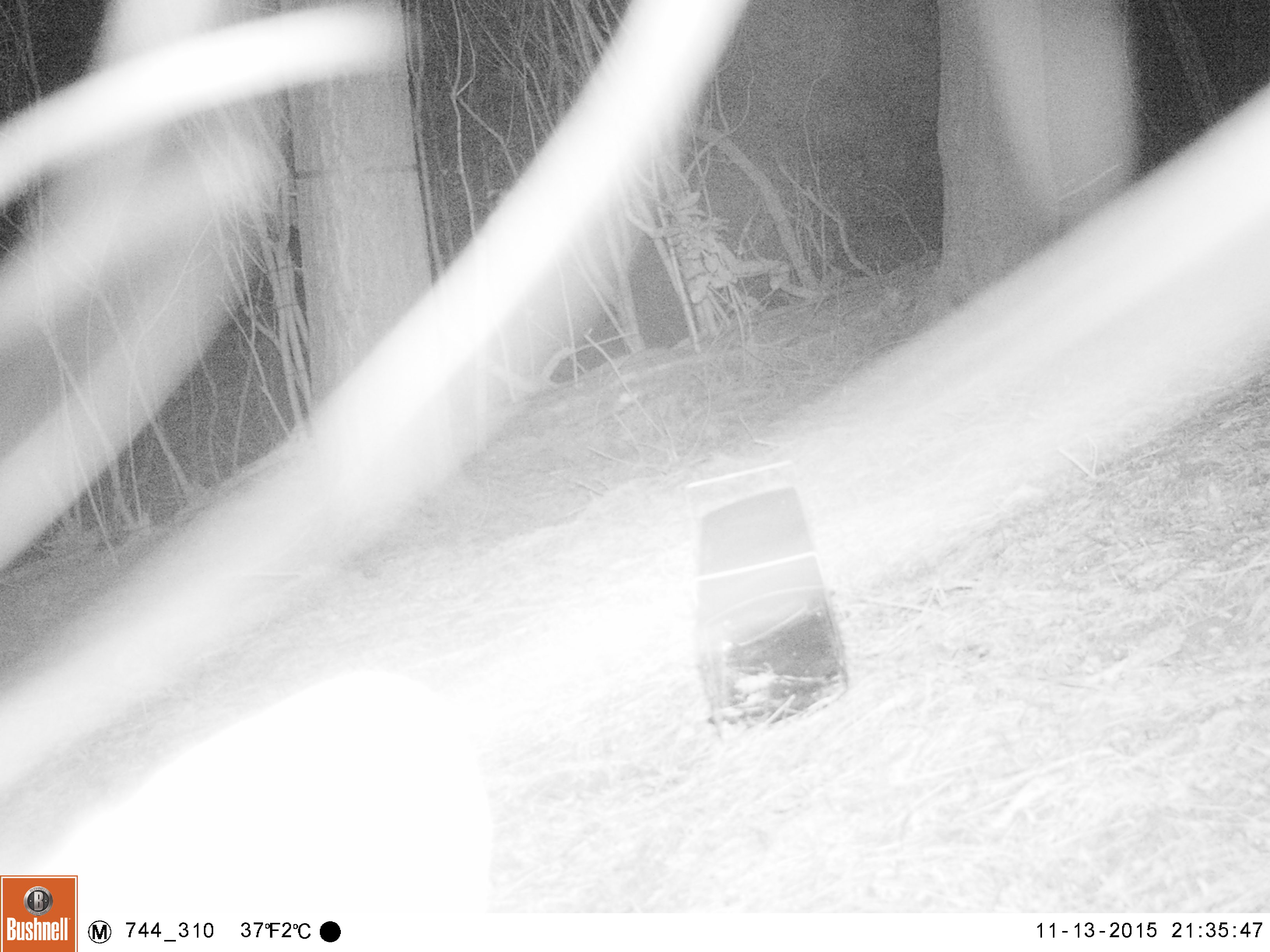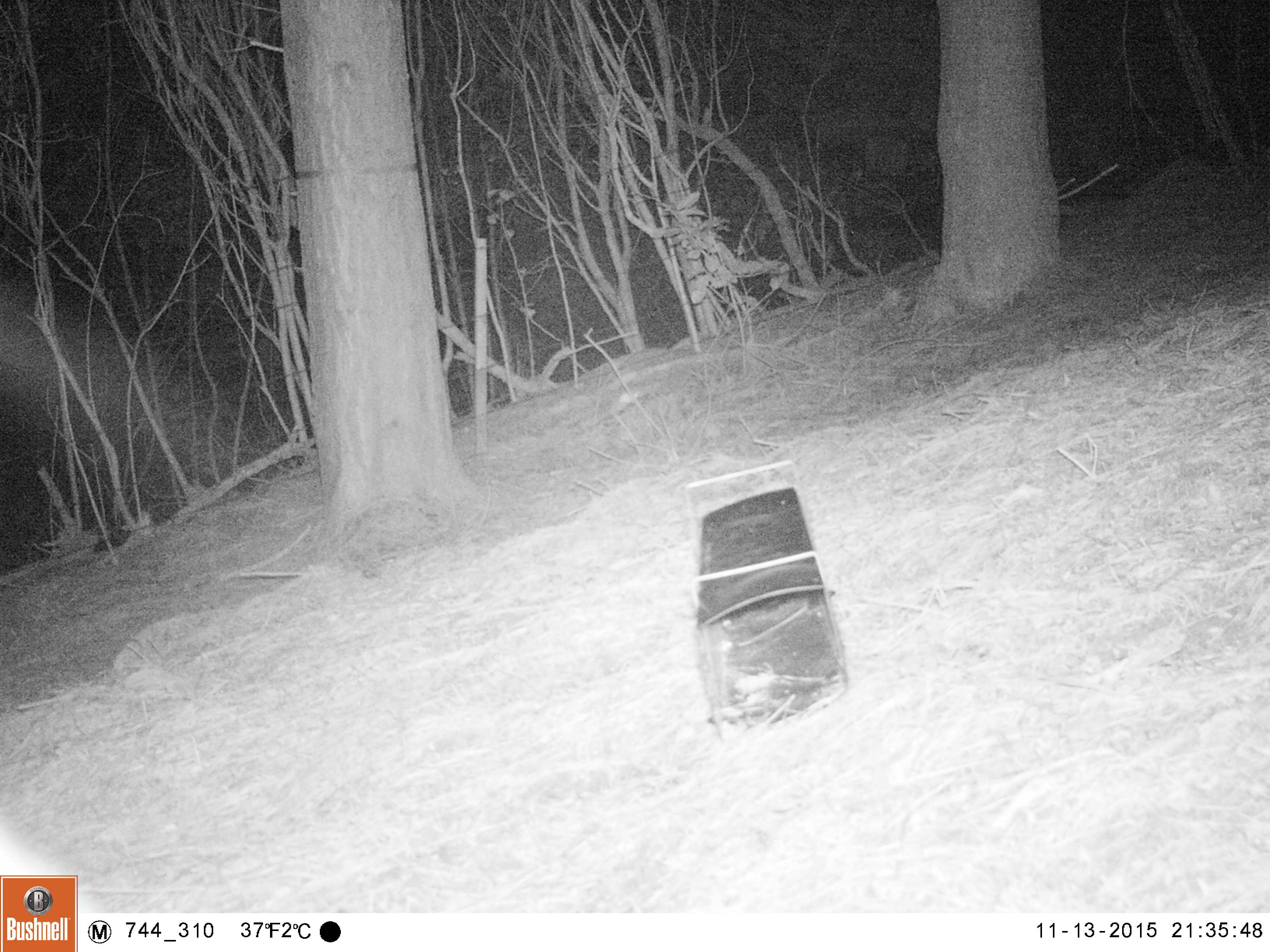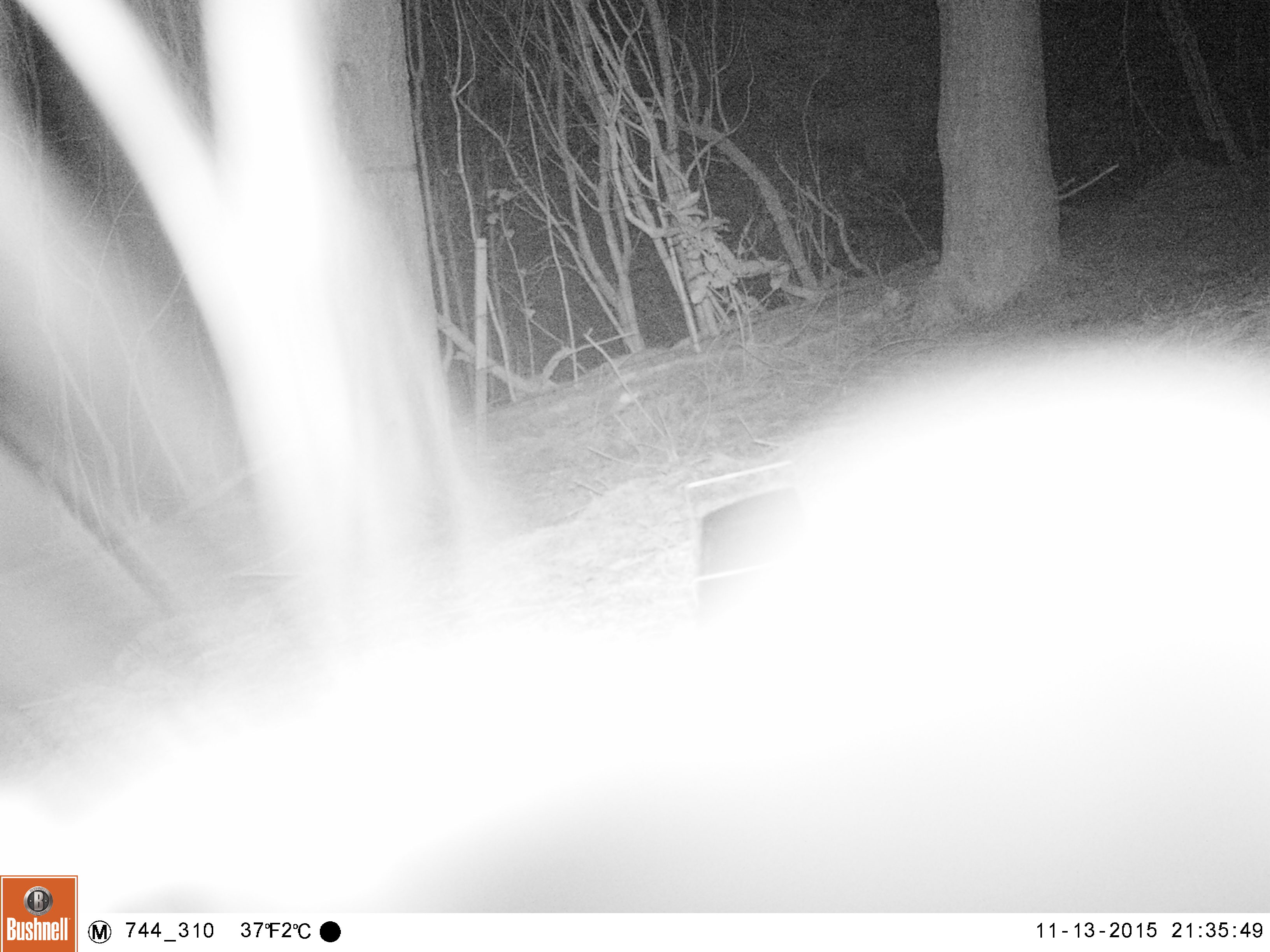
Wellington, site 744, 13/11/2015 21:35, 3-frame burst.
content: unidentified animal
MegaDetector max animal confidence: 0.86